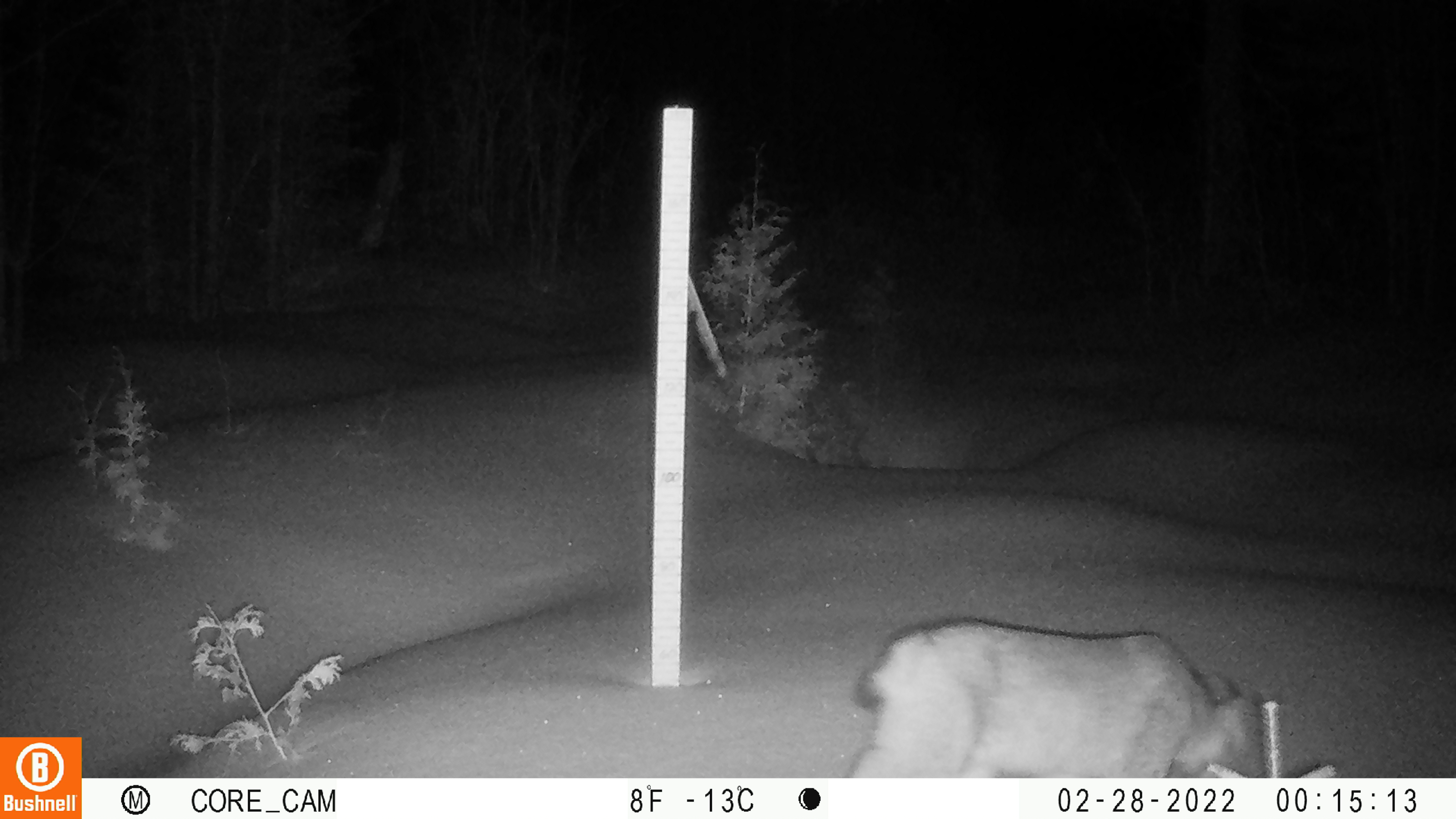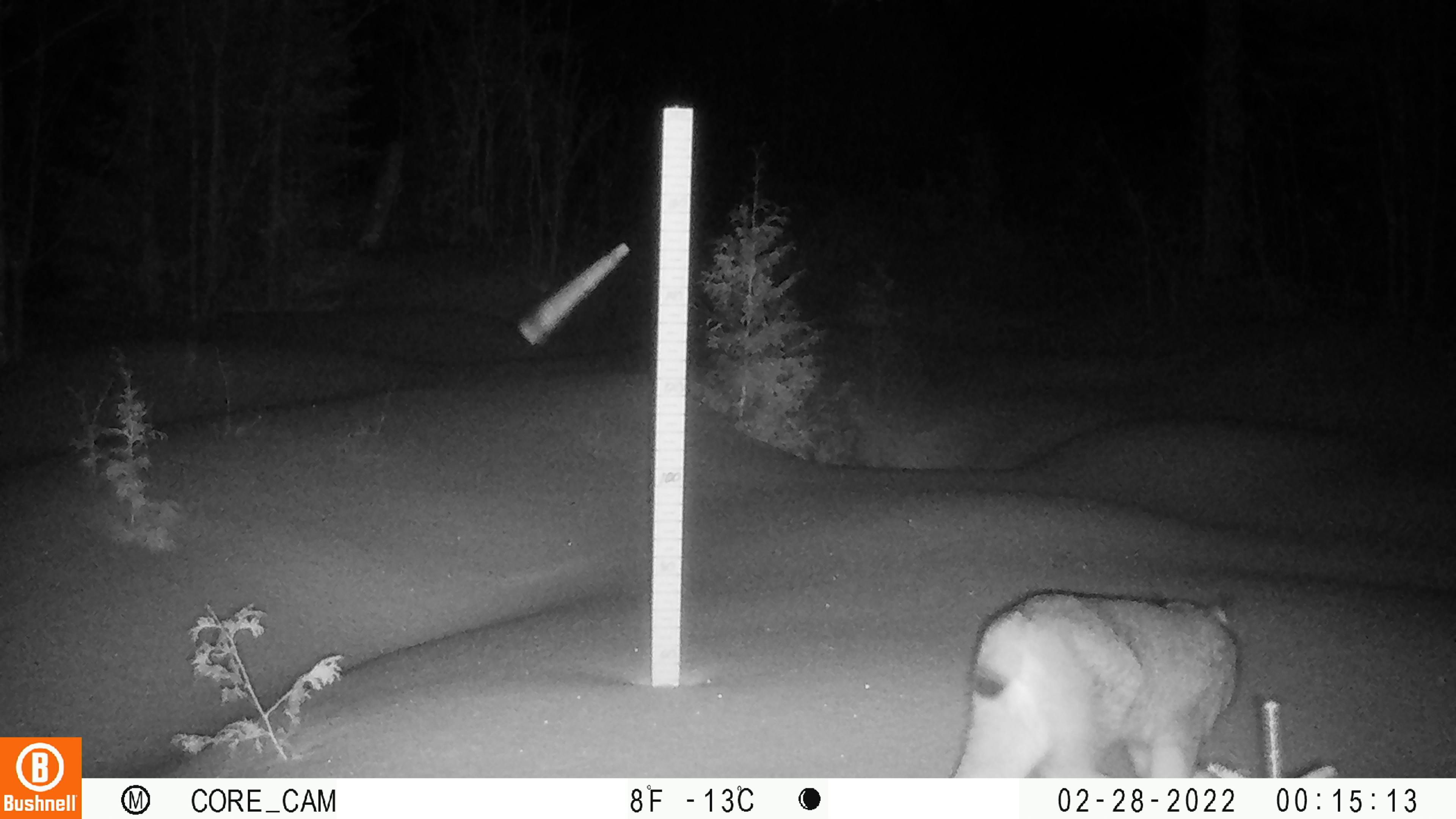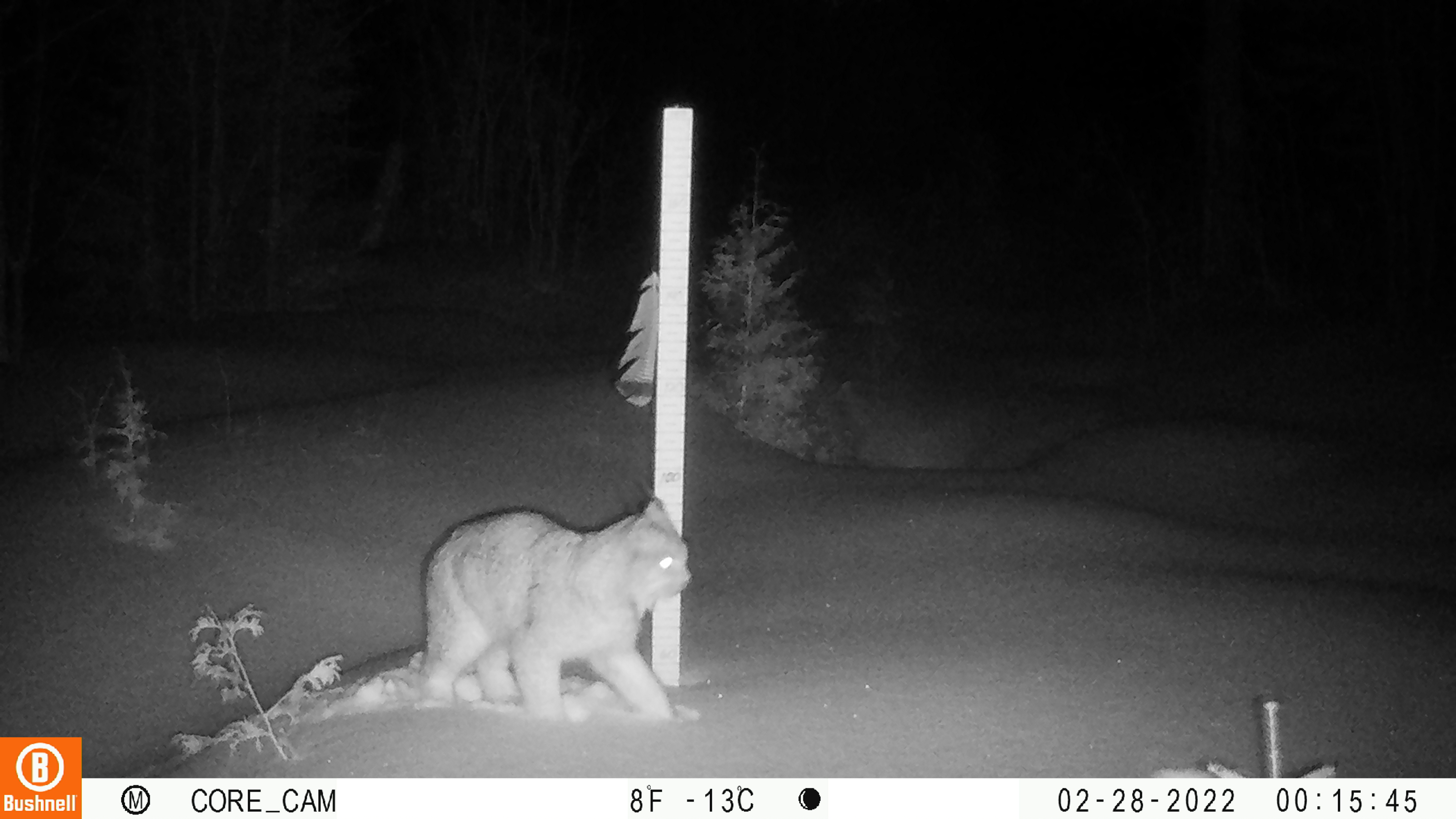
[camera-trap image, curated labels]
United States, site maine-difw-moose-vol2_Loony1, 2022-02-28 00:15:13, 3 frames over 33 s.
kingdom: Animalia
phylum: Chordata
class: Mammalia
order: Carnivora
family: Felidae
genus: Lynx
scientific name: Lynx canadensis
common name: canada lynx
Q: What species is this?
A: Canada lynx (Lynx canadensis).